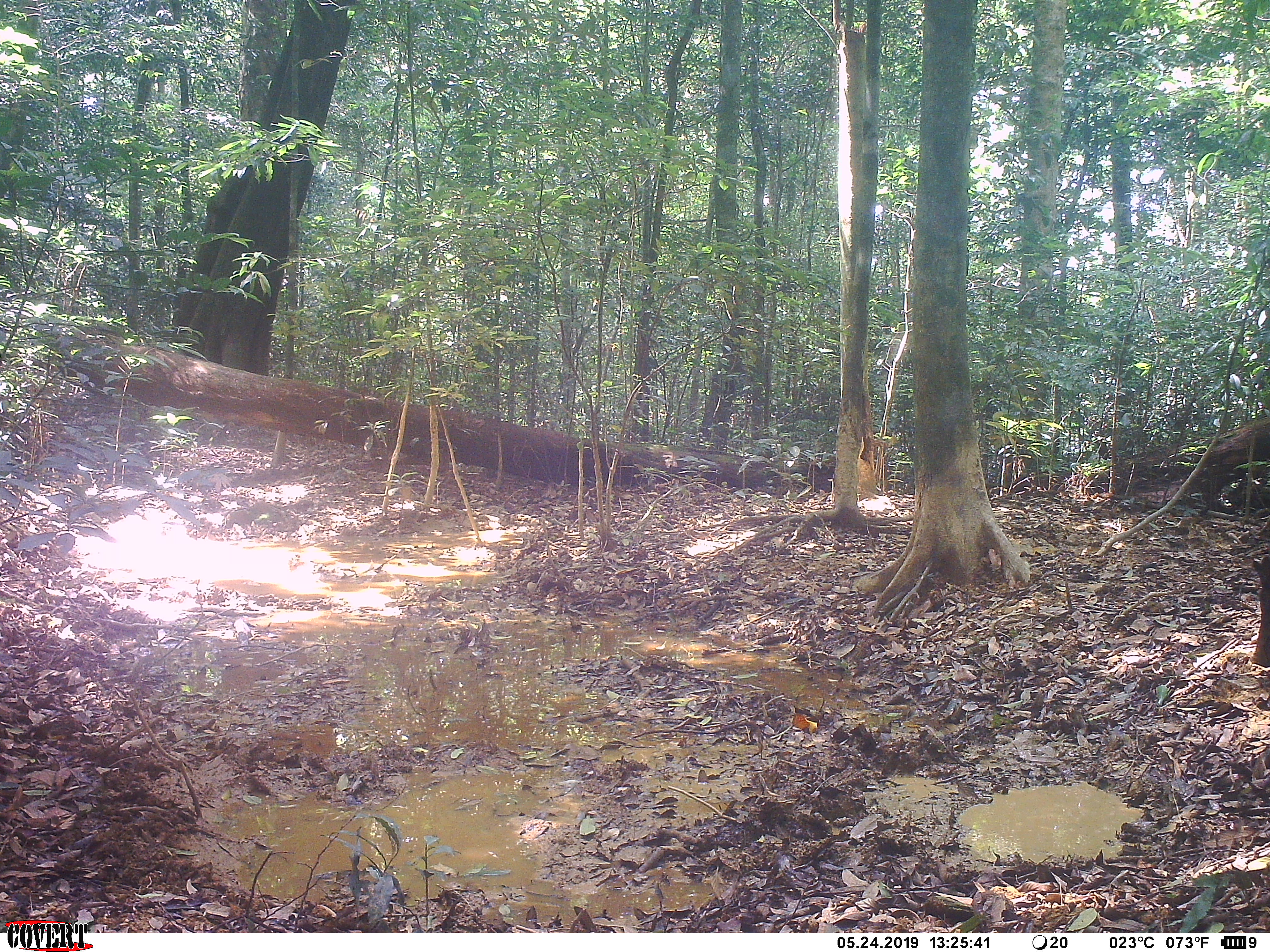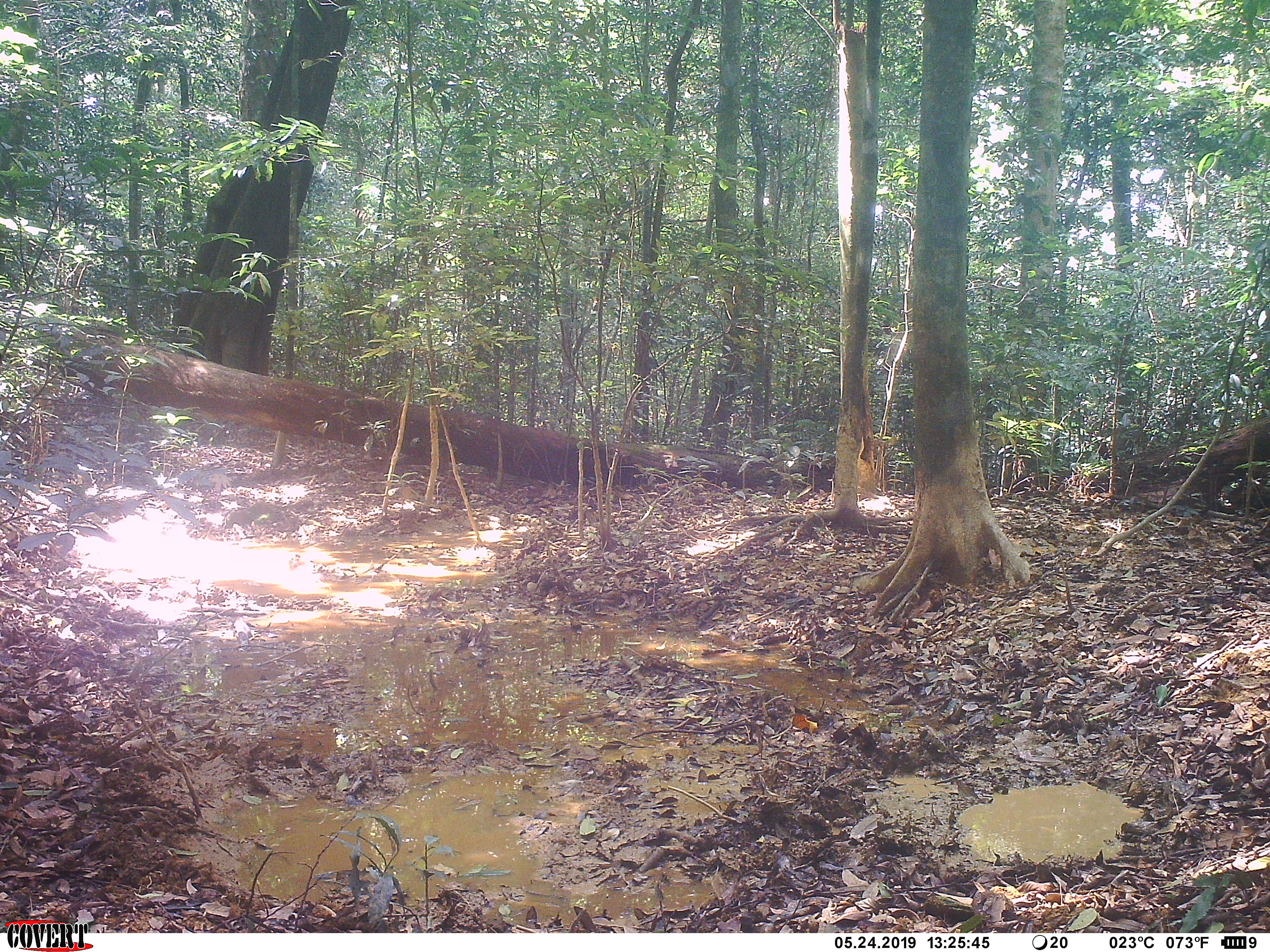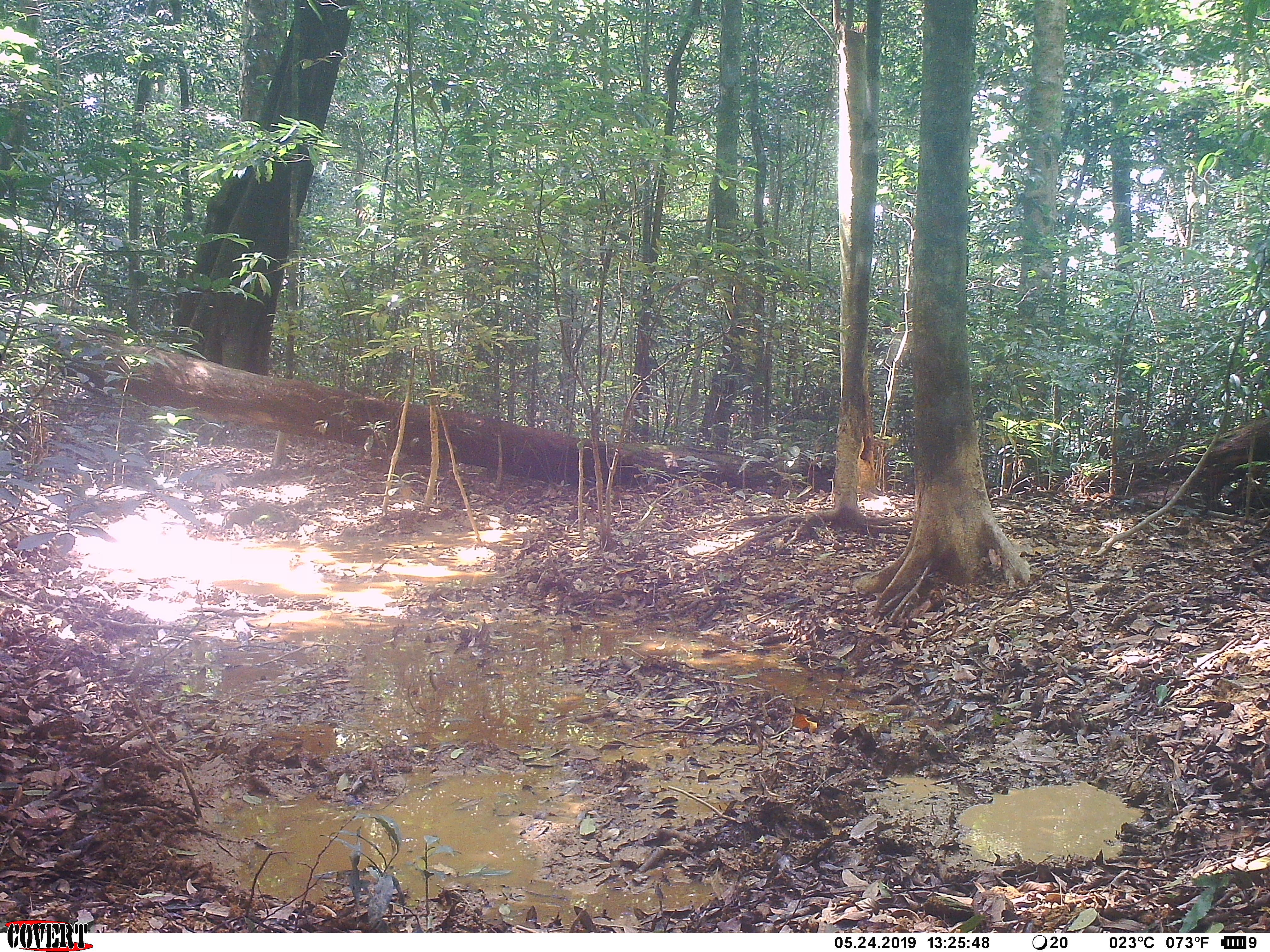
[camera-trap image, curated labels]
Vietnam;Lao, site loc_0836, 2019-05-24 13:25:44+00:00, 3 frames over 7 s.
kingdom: Animalia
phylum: Chordata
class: Mammalia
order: Artiodactyla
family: Suidae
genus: Sus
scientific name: Sus scrofa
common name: eurasian wild pig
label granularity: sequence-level